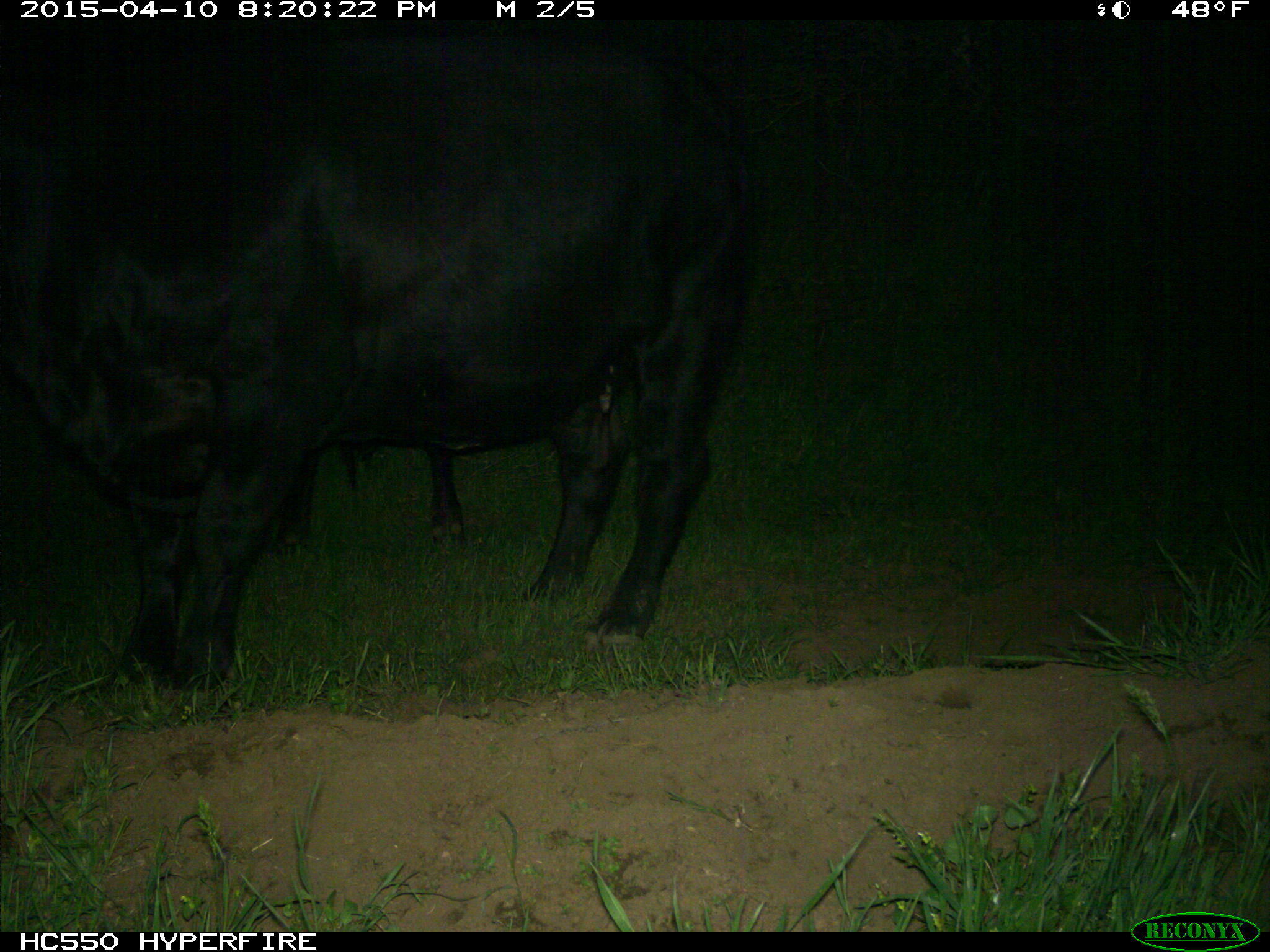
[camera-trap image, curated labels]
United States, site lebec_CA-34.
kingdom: Animalia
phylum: Chordata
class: Mammalia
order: Artiodactyla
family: Bovidae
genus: Bos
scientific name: Bos taurus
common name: domestic cow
Bos taurus (domestic cow).